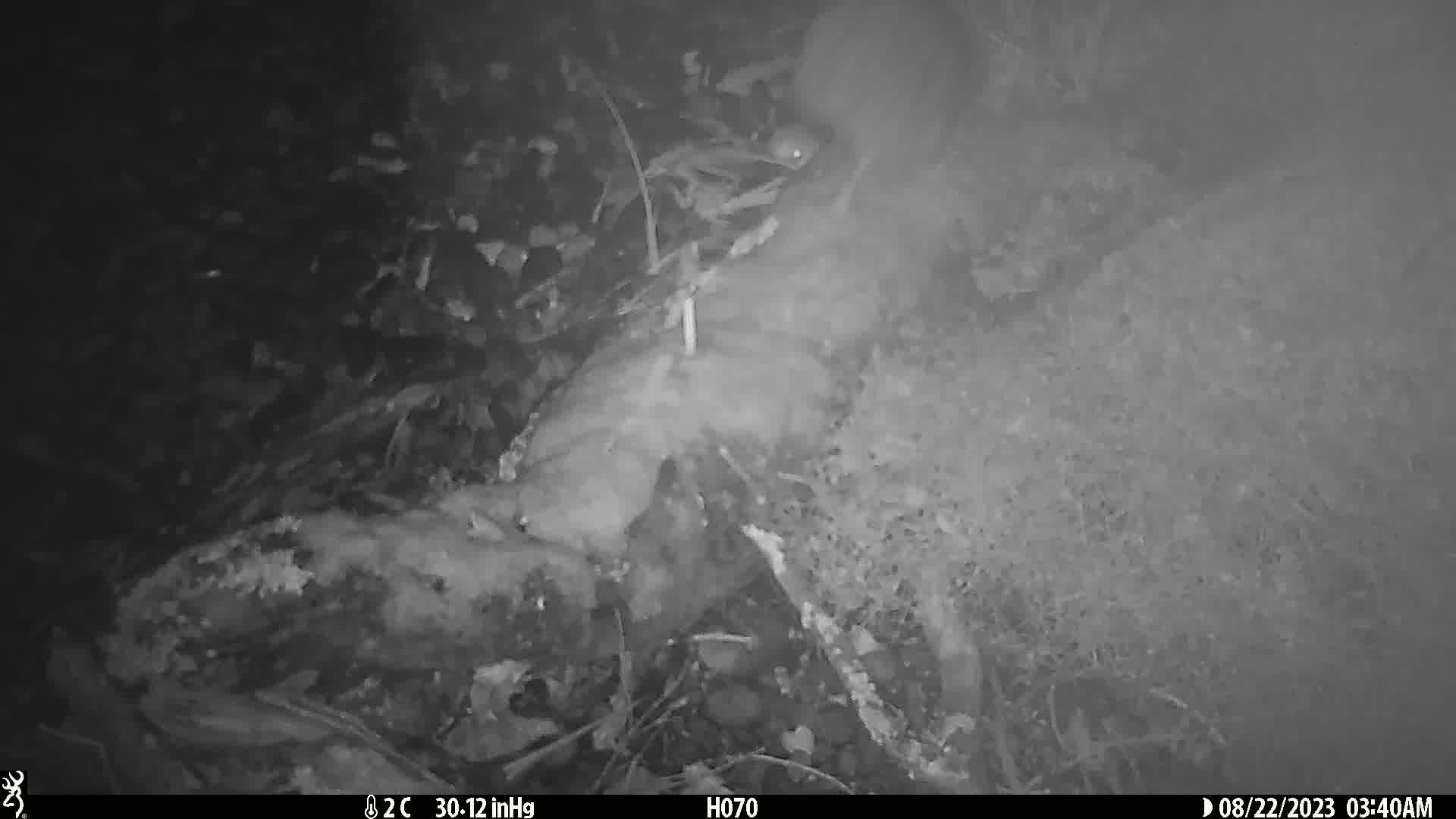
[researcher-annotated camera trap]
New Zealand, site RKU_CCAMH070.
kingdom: Animalia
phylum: Chordata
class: Aves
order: Apterygiformes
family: Apterygidae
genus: Apteryx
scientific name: Apteryx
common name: kiwi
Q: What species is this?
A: Kiwi (Apteryx).